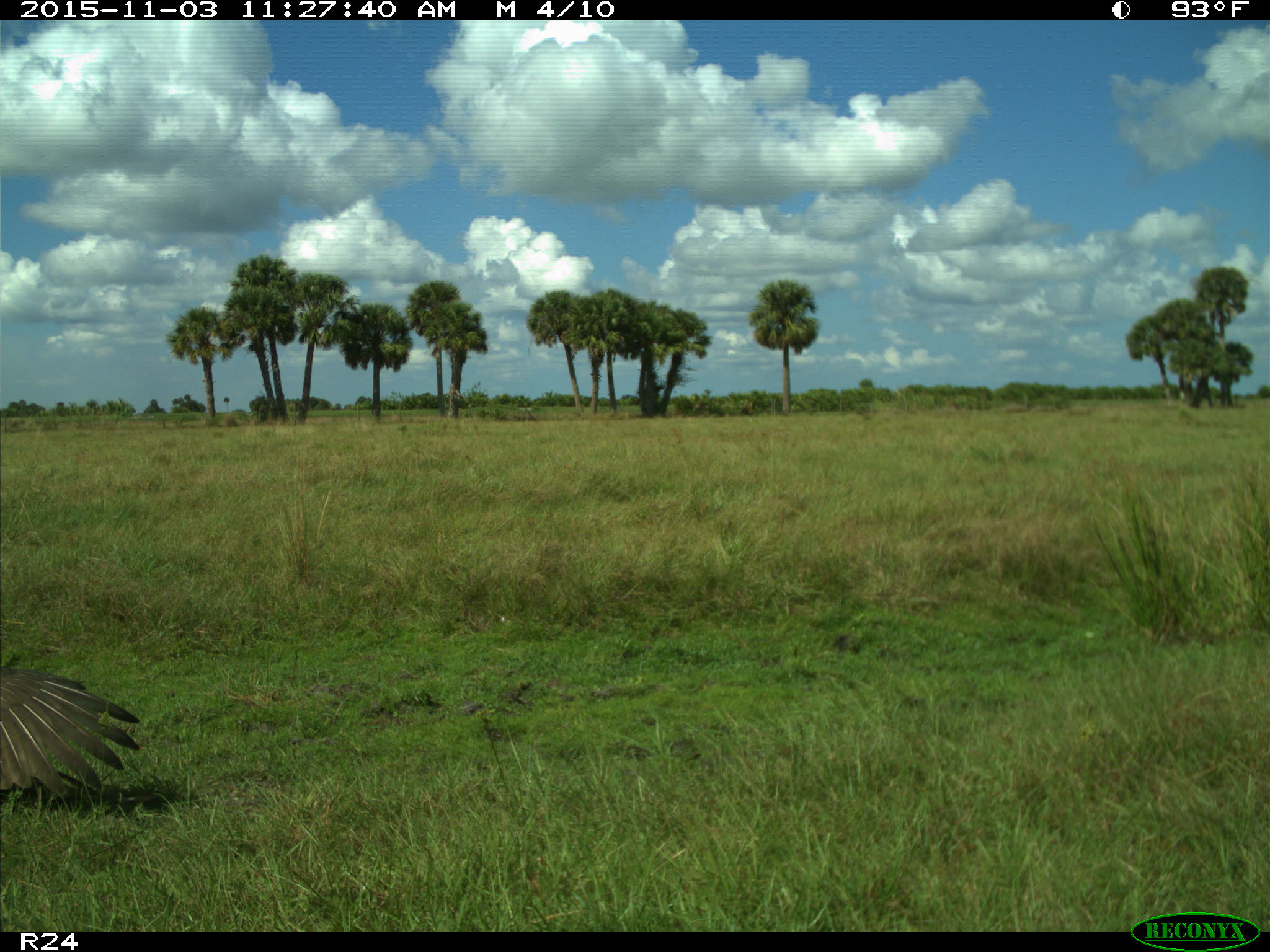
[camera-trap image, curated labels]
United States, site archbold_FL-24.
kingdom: Animalia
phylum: Chordata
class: Aves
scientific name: Aves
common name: birds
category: unidentified bird